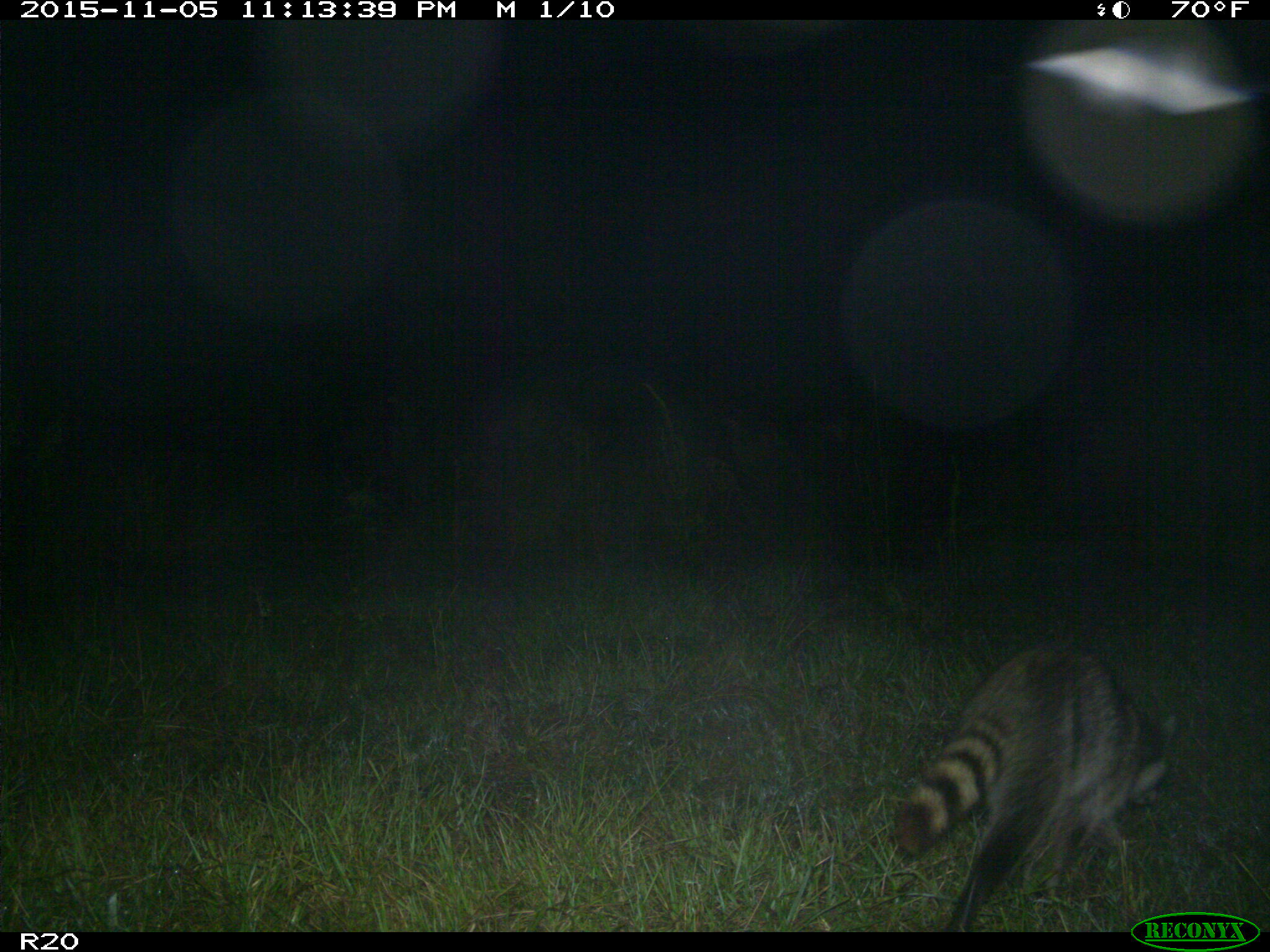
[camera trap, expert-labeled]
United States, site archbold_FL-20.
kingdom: Animalia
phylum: Chordata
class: Mammalia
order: Carnivora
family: Procyonidae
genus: Procyon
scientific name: Procyon lotor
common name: common raccoon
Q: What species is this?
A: Procyon lotor (common raccoon).